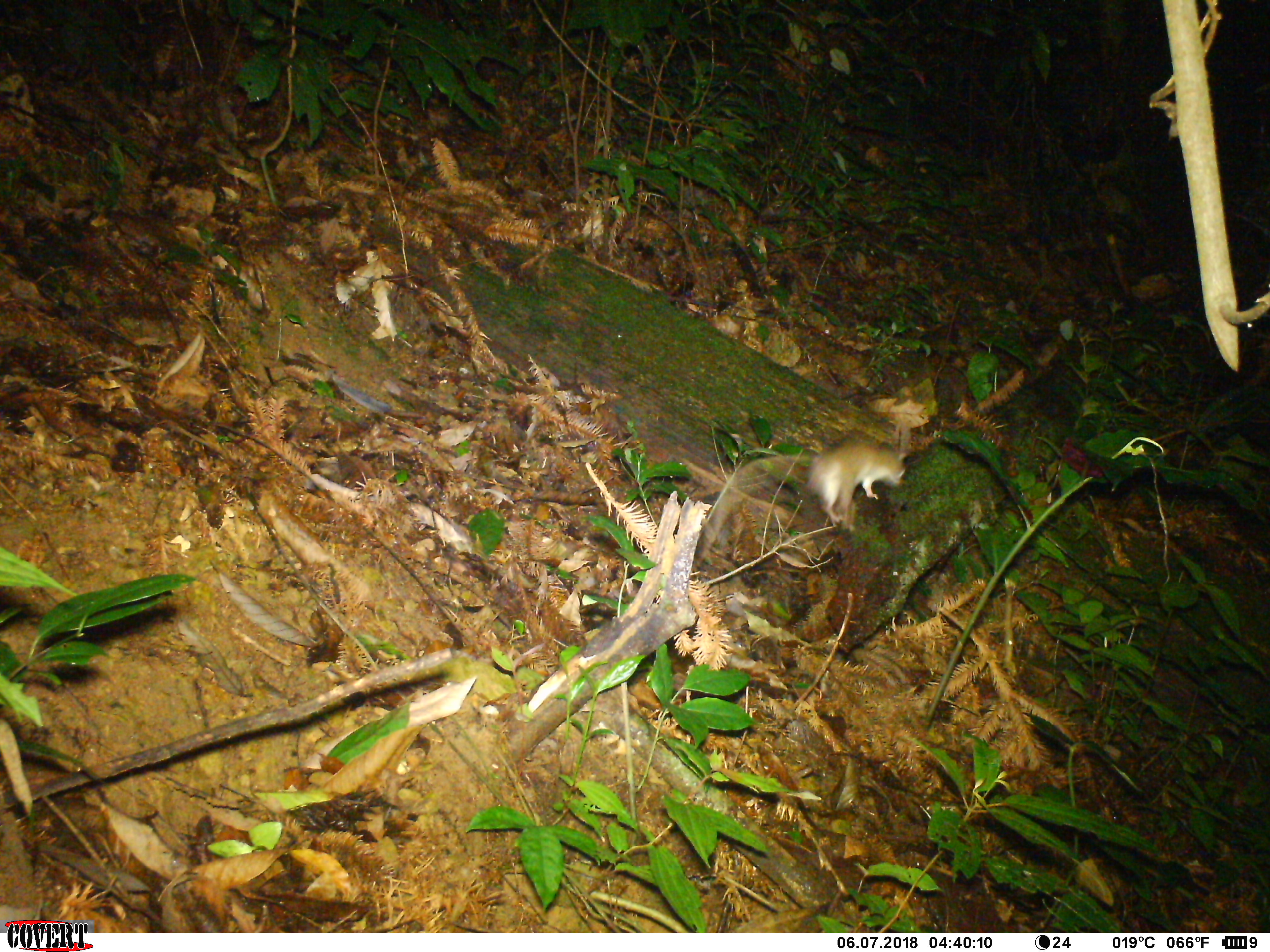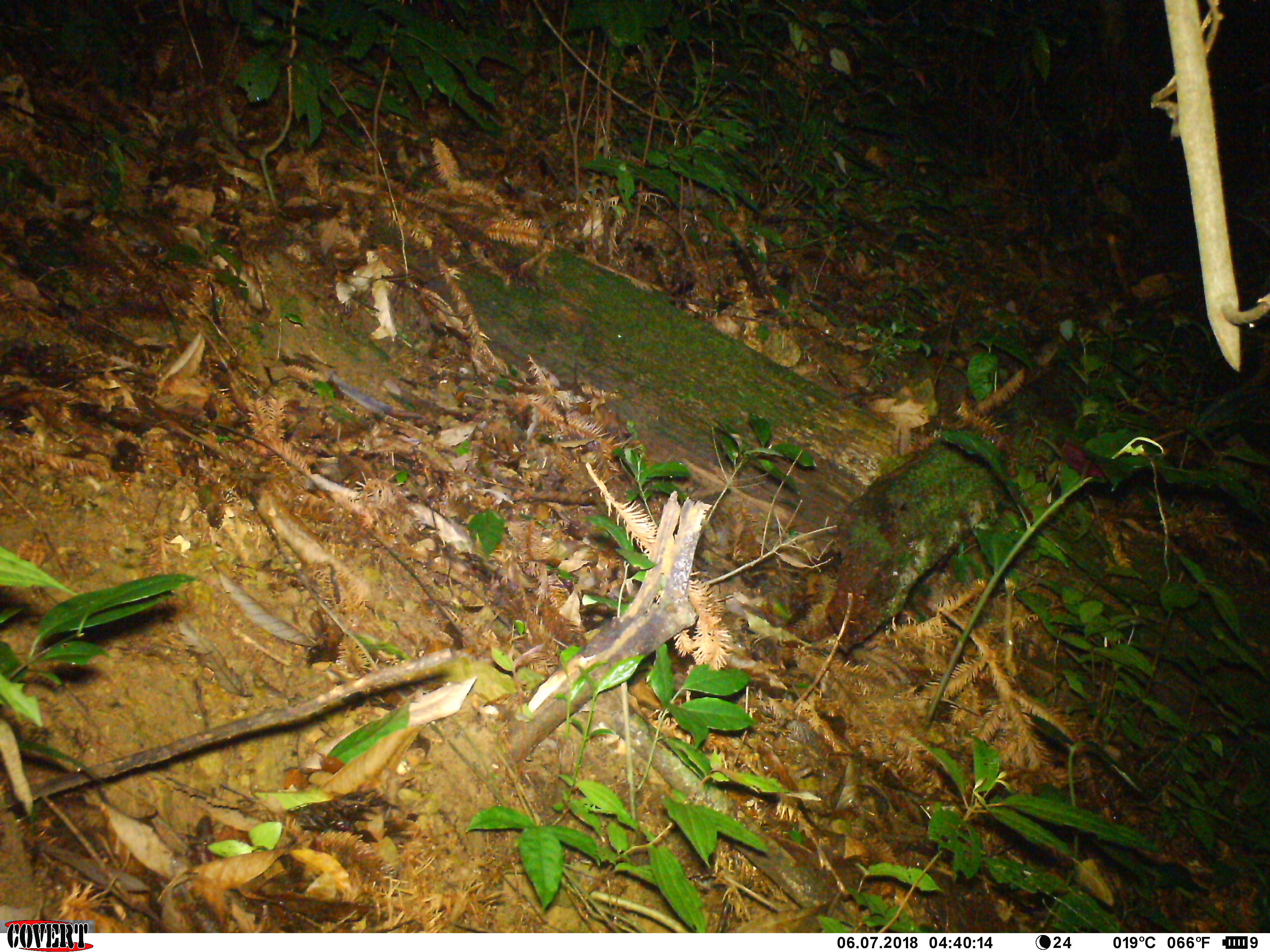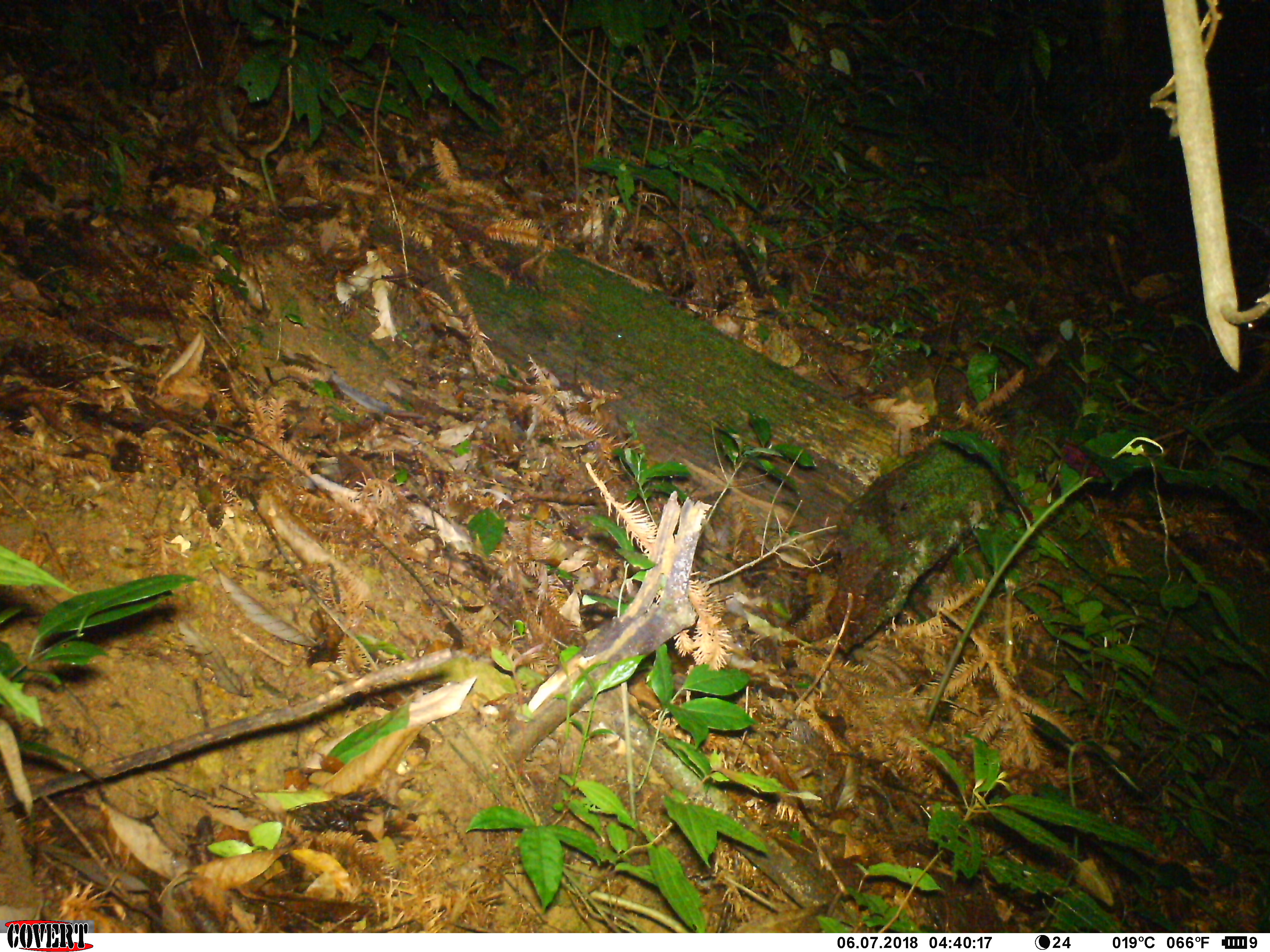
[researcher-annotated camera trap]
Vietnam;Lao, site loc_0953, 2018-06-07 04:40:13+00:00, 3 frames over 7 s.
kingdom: Animalia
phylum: Chordata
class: Mammalia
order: Rodentia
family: Muridae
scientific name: Muridae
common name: old-world mice and rats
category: unidentified murid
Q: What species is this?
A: Unidentified murid (old-world mice and rats) (Muridae).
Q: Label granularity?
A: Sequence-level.